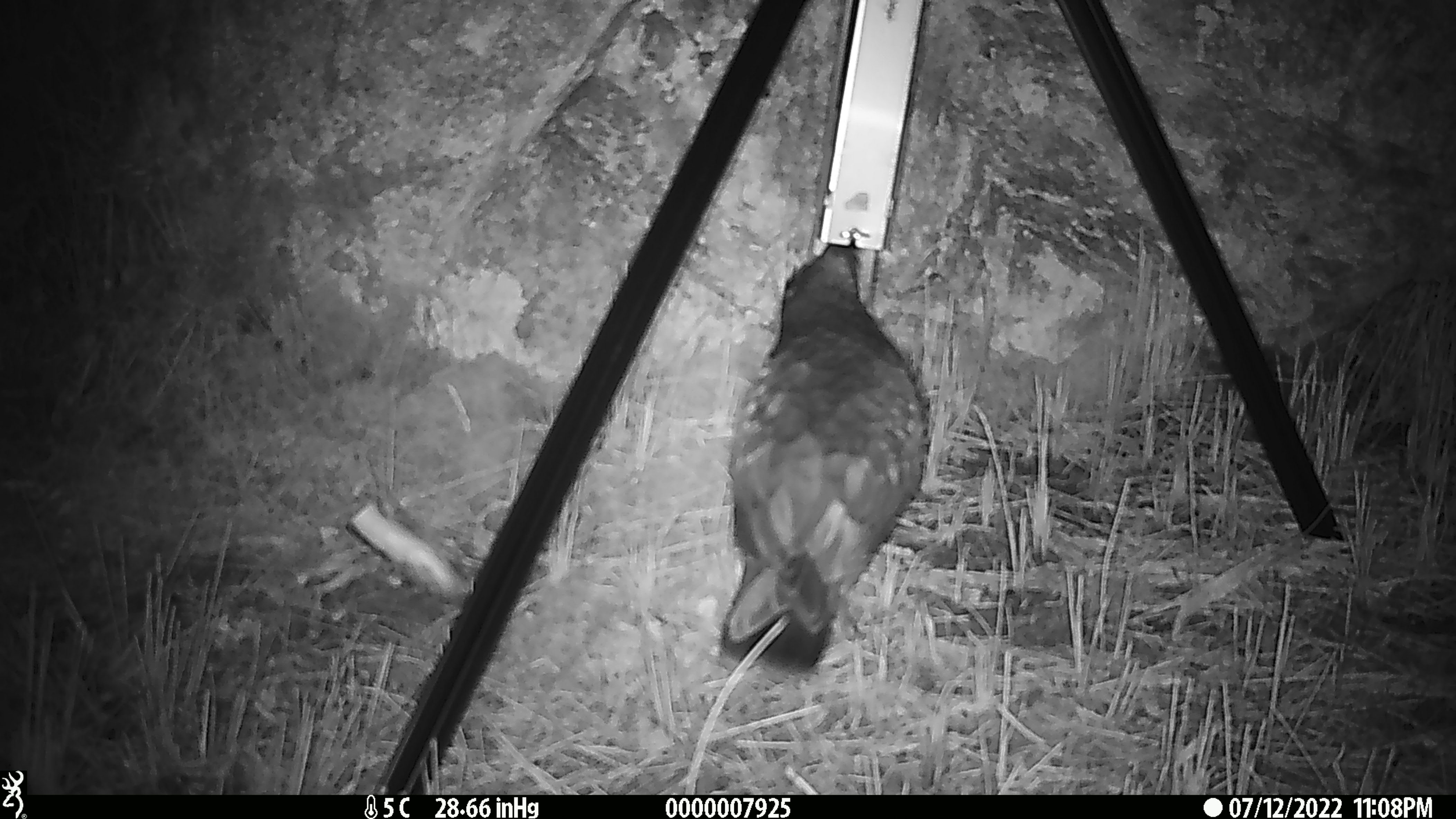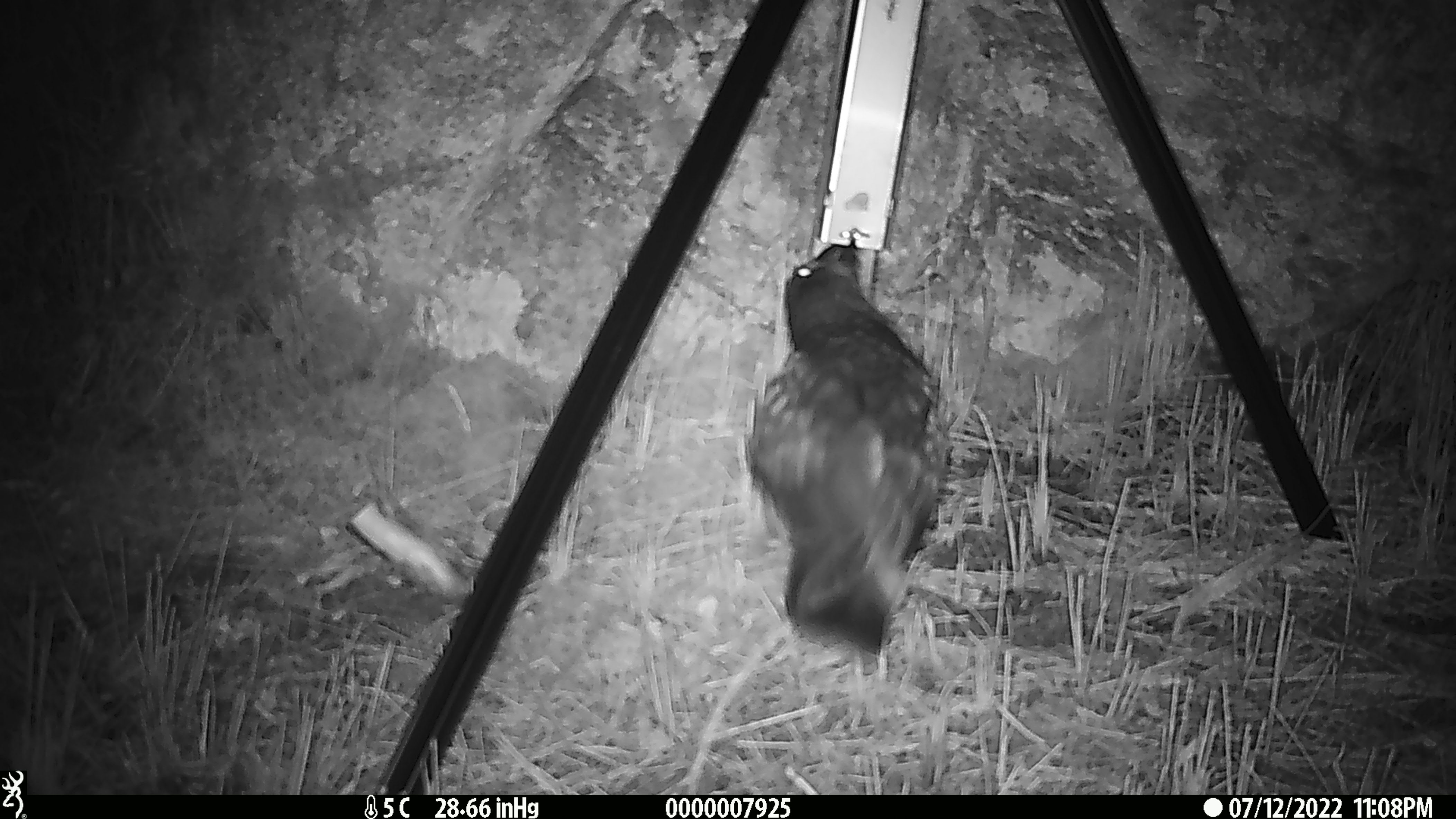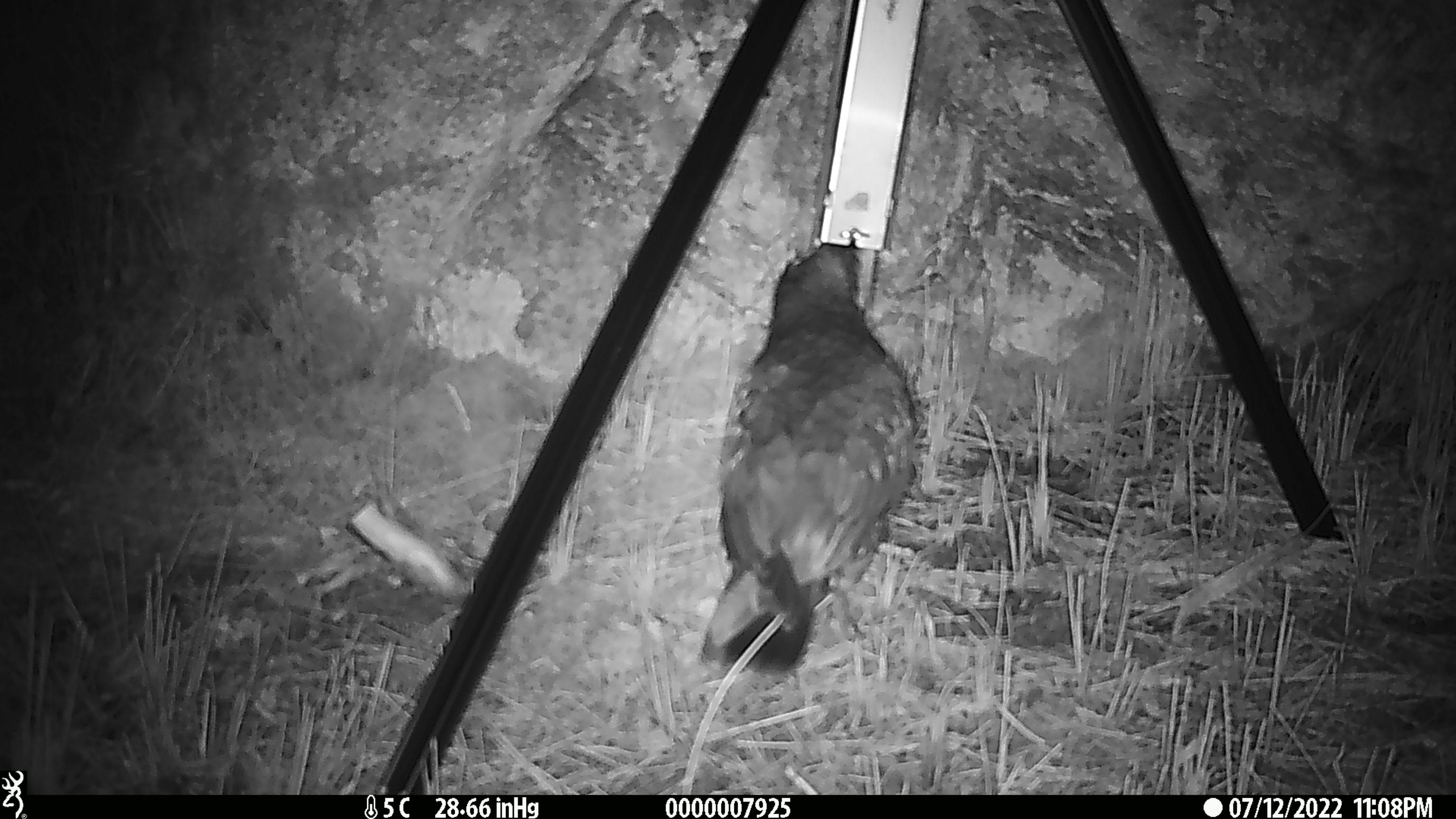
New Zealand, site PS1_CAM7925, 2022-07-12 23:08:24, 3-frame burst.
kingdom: Animalia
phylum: Chordata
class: Aves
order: Psittaciformes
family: Strigopidae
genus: Nestor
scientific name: Nestor notabilis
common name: kea